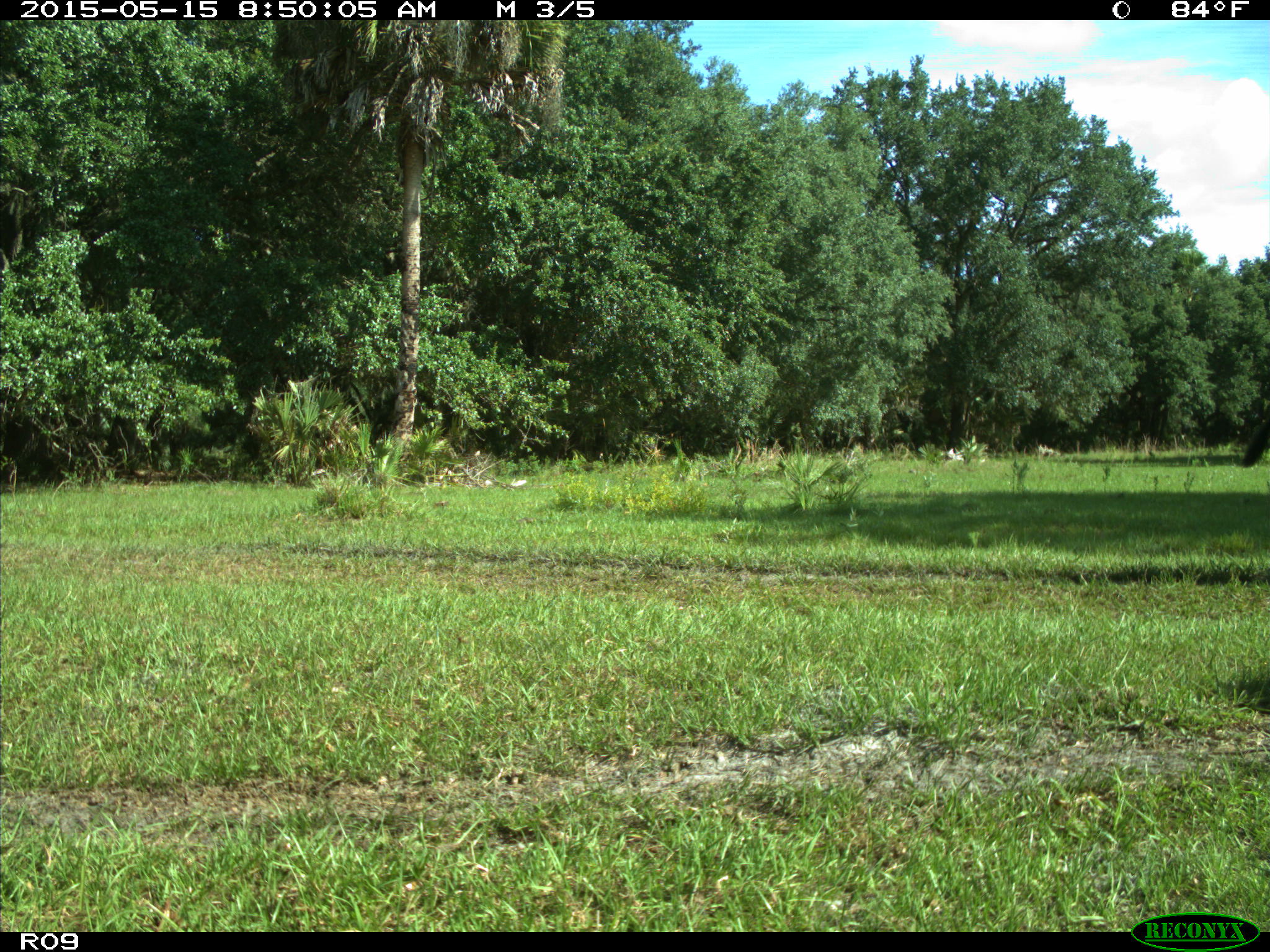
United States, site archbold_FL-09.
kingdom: Animalia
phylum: Chordata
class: Mammalia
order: Artiodactyla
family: Bovidae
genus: Bos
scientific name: Bos taurus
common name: domestic cow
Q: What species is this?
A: Bos taurus (domestic cow).